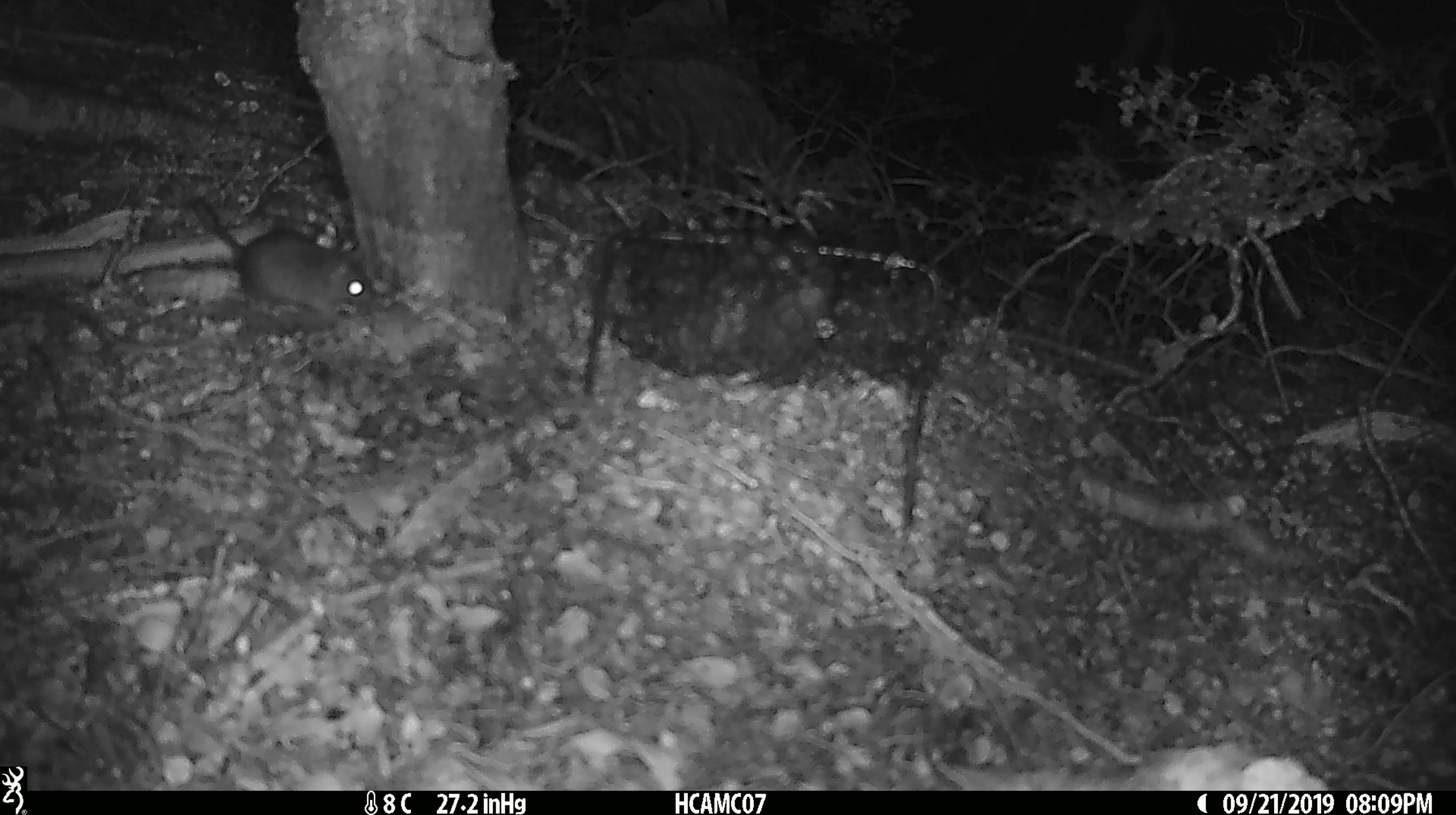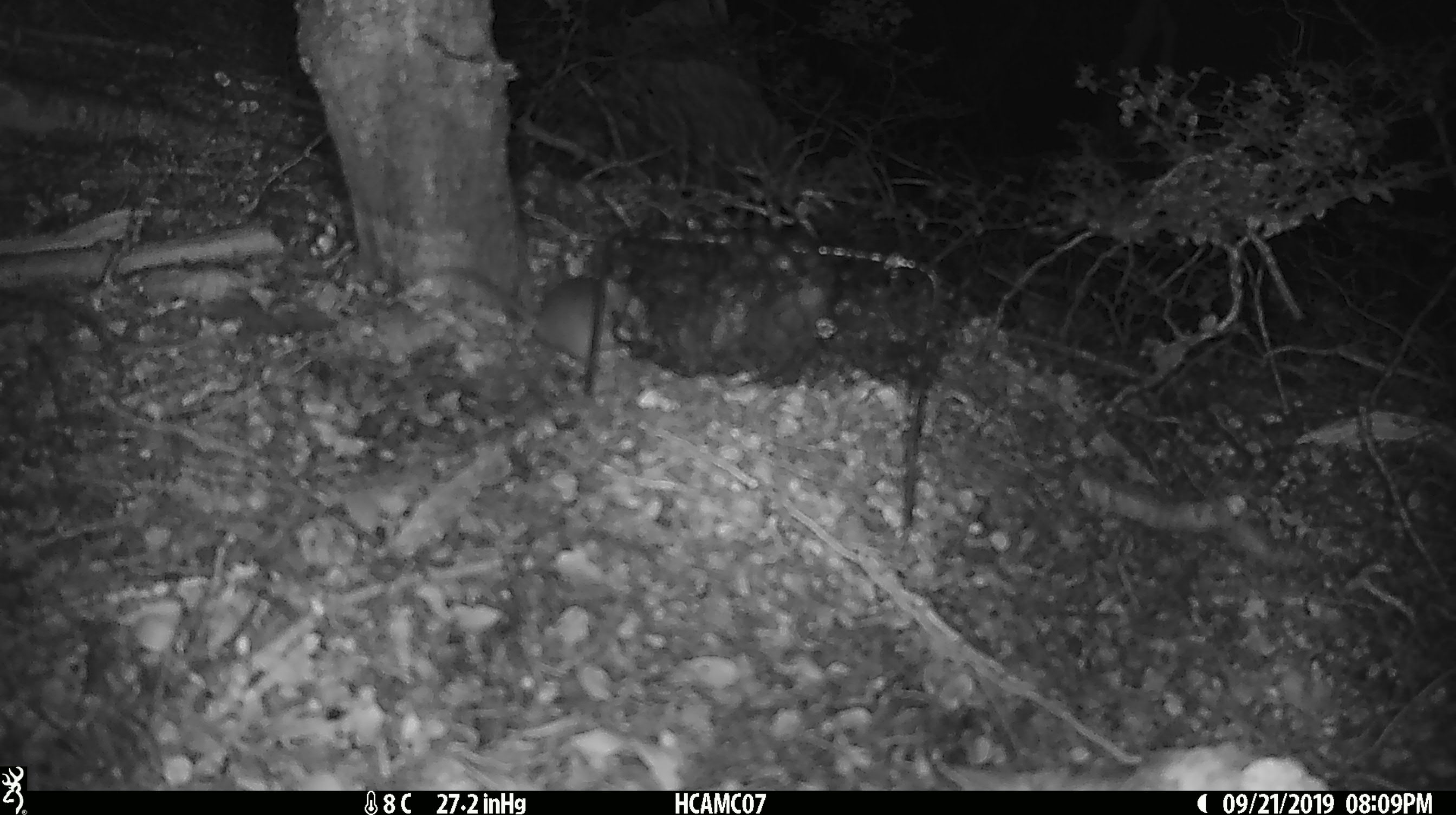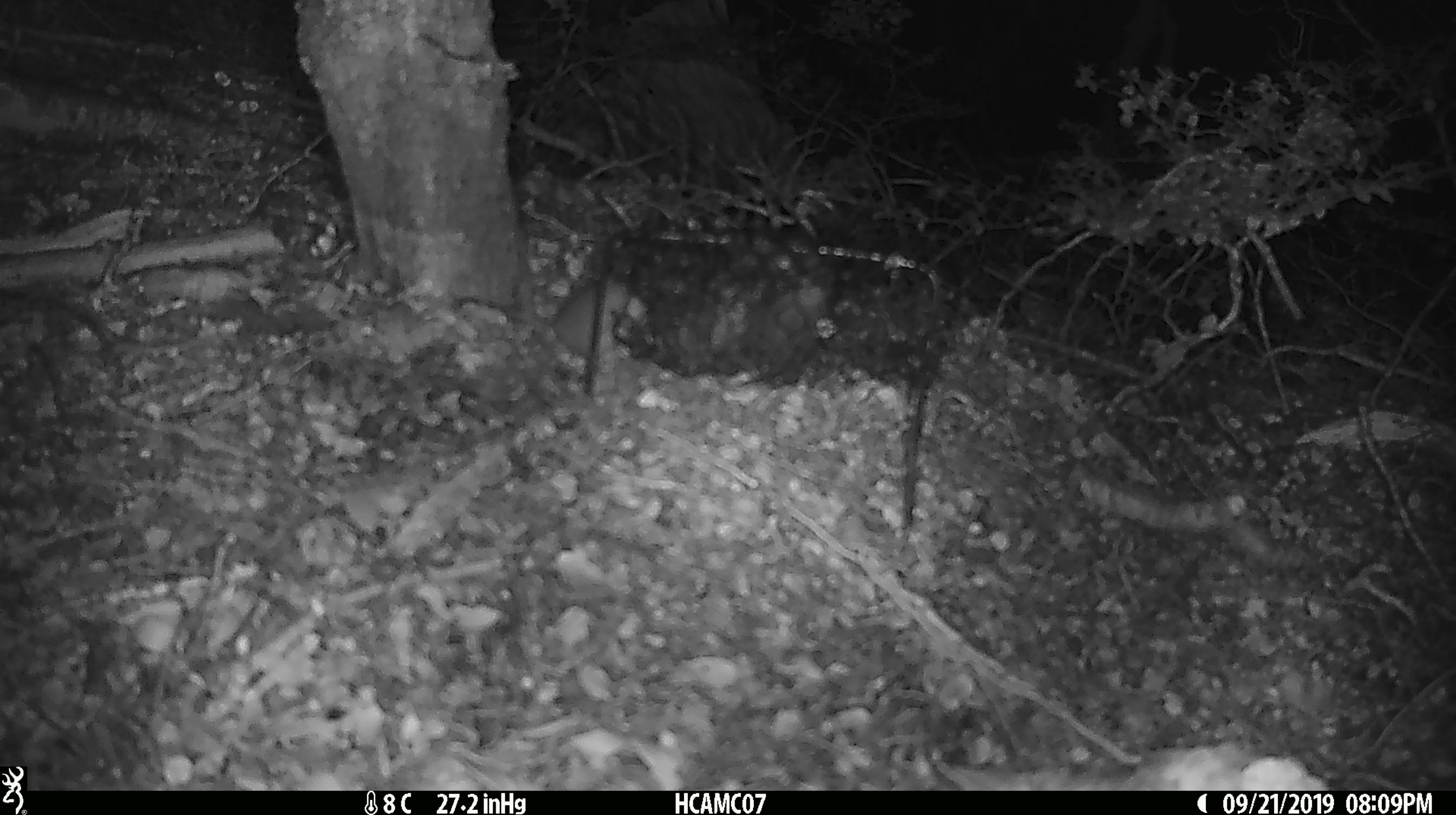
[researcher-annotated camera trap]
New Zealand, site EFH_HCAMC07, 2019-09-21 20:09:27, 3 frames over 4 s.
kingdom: Animalia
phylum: Chordata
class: Mammalia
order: Rodentia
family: Muridae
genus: Mus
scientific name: Mus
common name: mouse